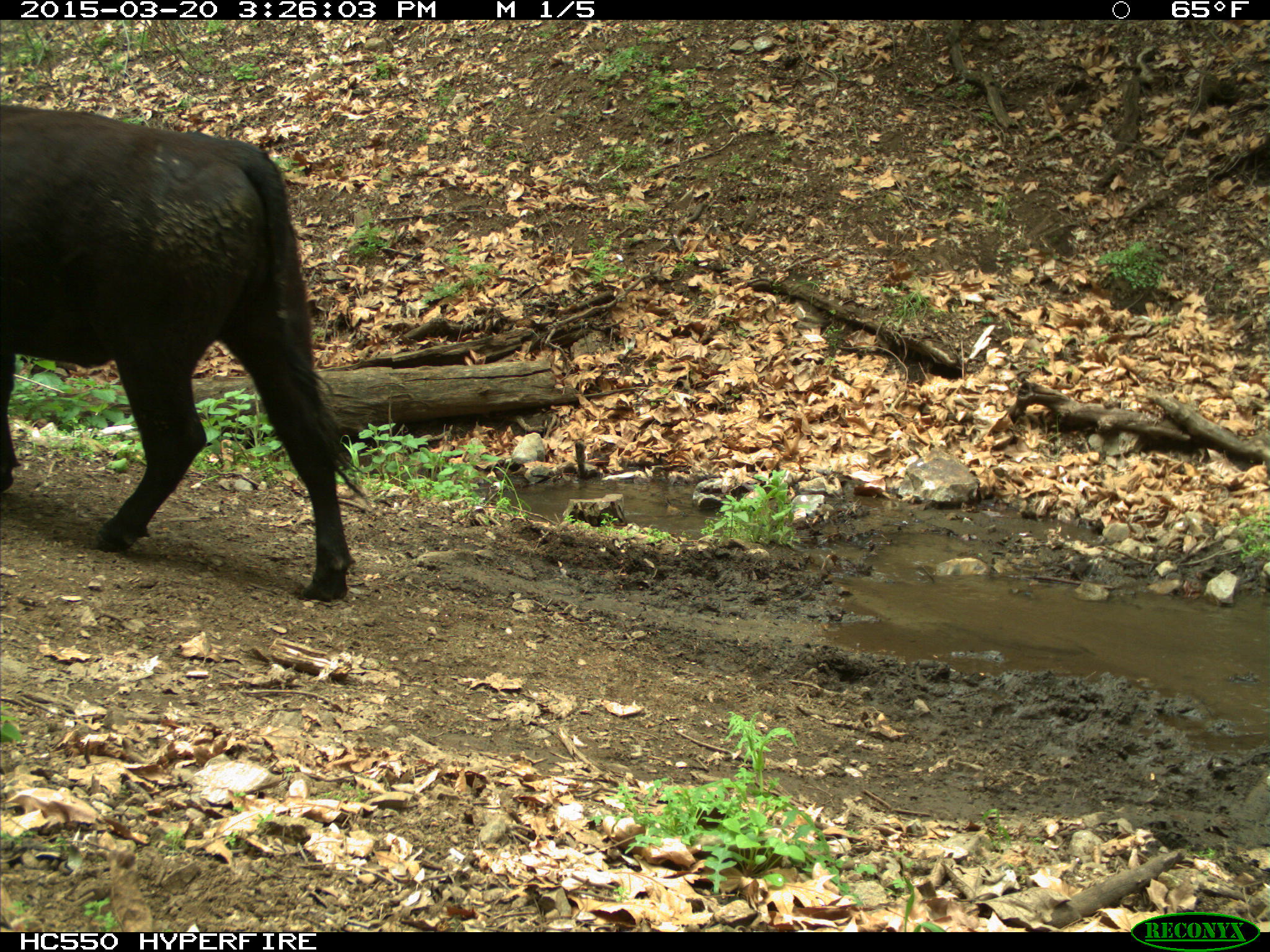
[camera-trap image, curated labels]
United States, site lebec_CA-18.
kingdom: Animalia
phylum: Chordata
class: Mammalia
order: Artiodactyla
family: Bovidae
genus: Bos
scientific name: Bos taurus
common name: domestic cow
Bos taurus (domestic cow).